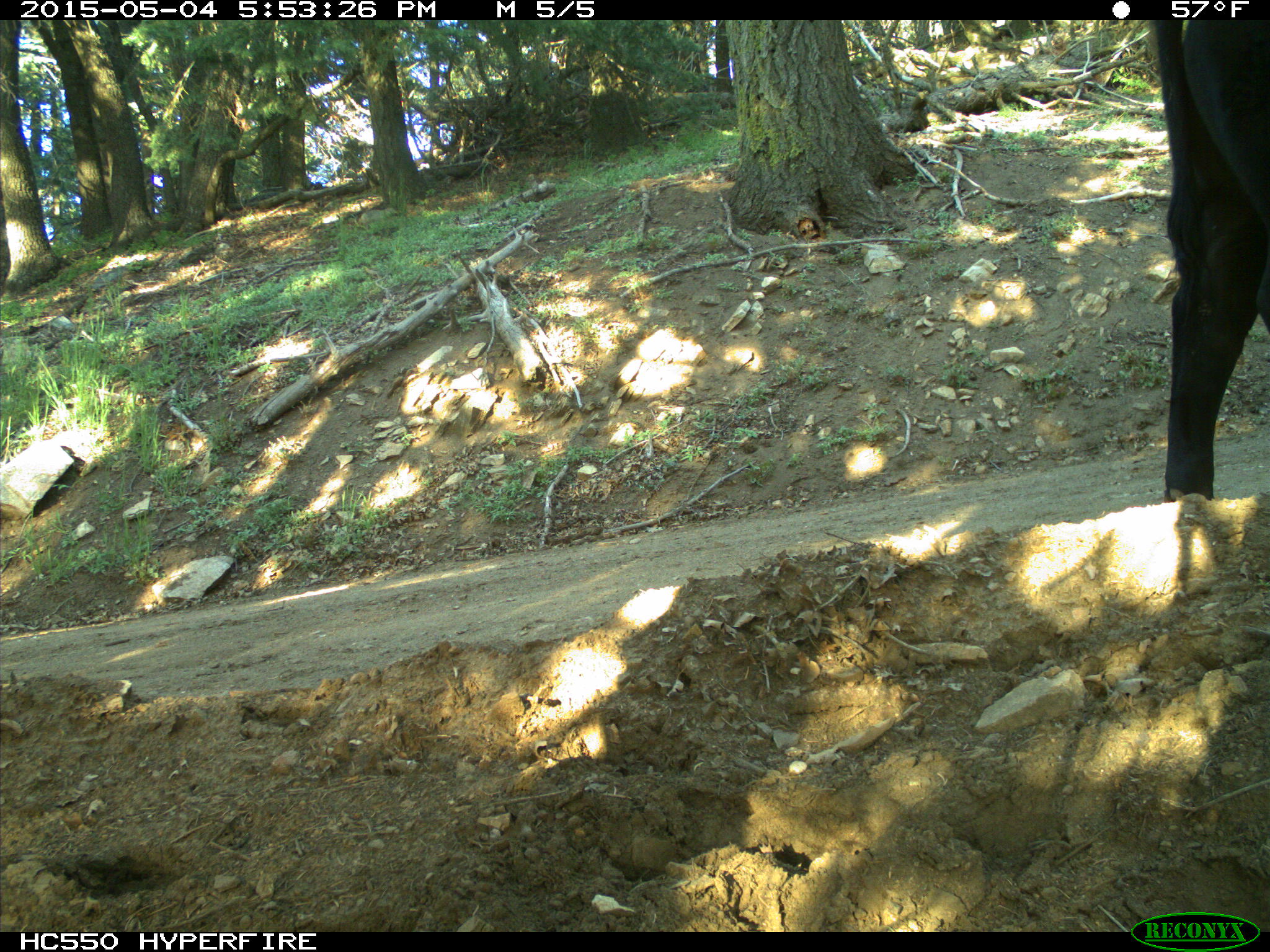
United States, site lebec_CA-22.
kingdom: Animalia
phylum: Chordata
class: Mammalia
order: Artiodactyla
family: Bovidae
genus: Bos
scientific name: Bos taurus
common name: domestic cow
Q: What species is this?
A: Bos taurus (domestic cow).